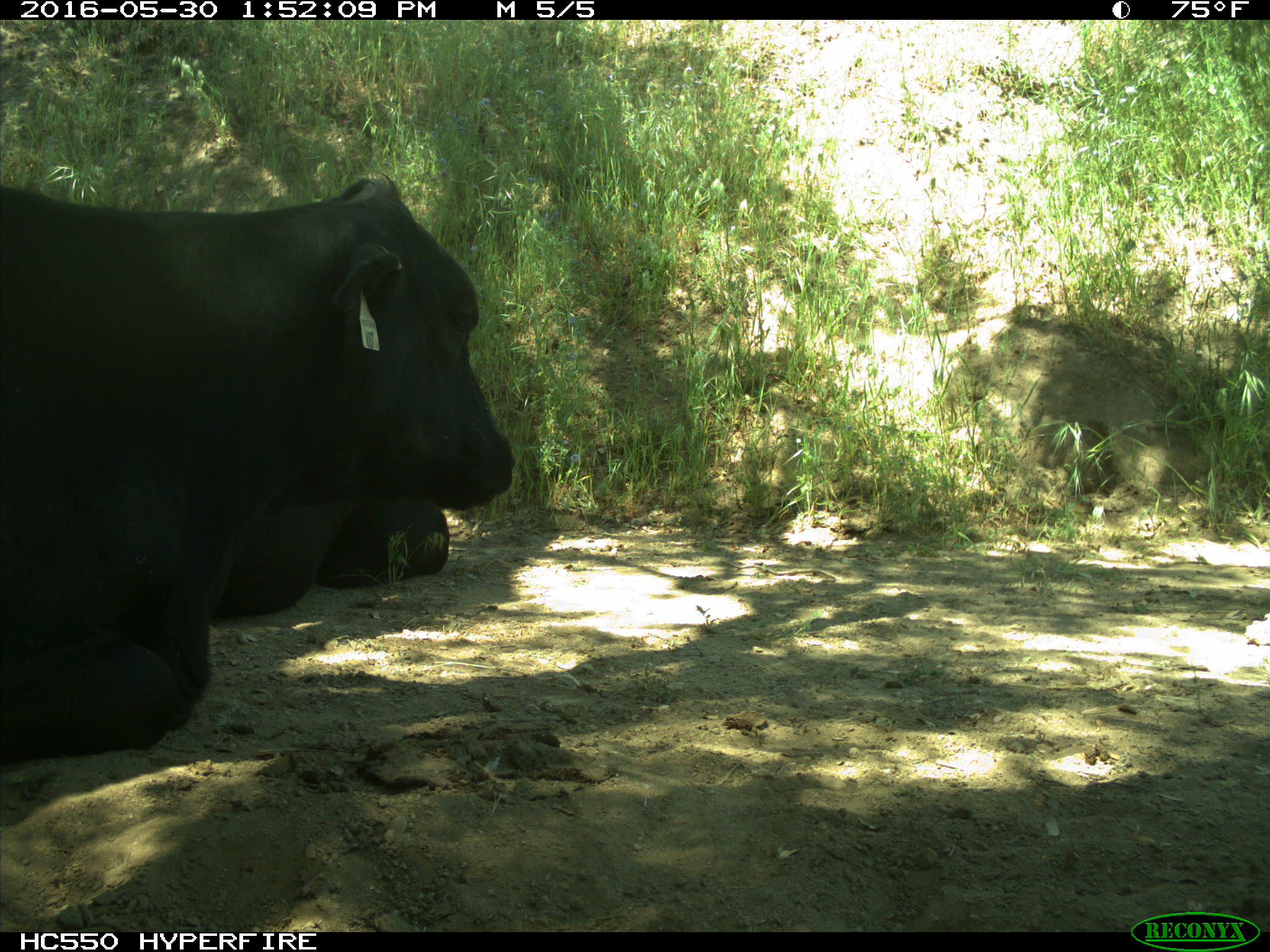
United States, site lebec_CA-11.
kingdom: Animalia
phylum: Chordata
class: Mammalia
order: Artiodactyla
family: Bovidae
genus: Bos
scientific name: Bos taurus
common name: domestic cow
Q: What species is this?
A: Bos taurus (domestic cow).